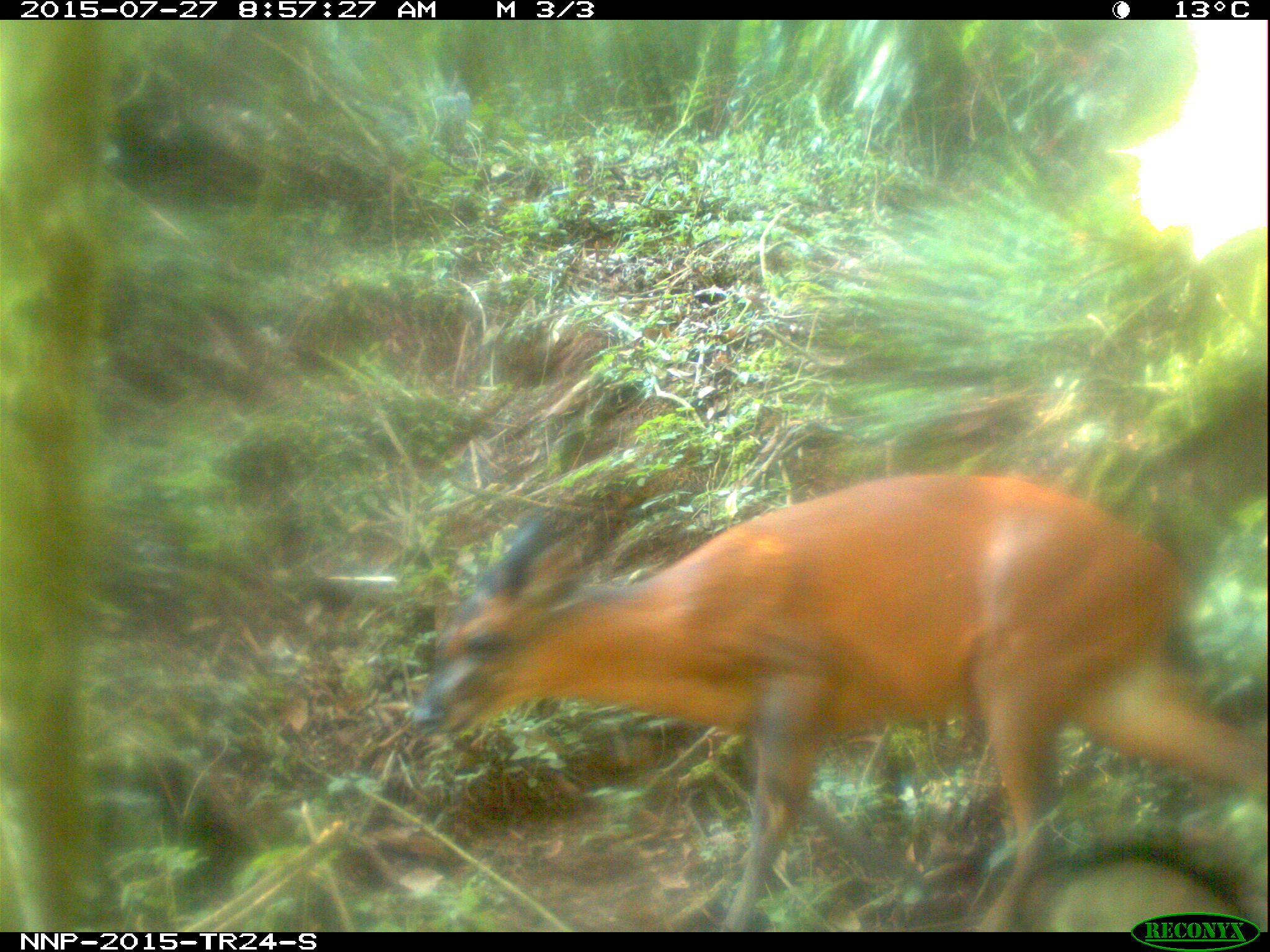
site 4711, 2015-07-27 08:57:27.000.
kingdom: Animalia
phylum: Chordata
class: Mammalia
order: Artiodactyla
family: Bovidae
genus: Cephalophus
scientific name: Cephalophus nigrifrons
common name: black-fronted duiker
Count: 1.